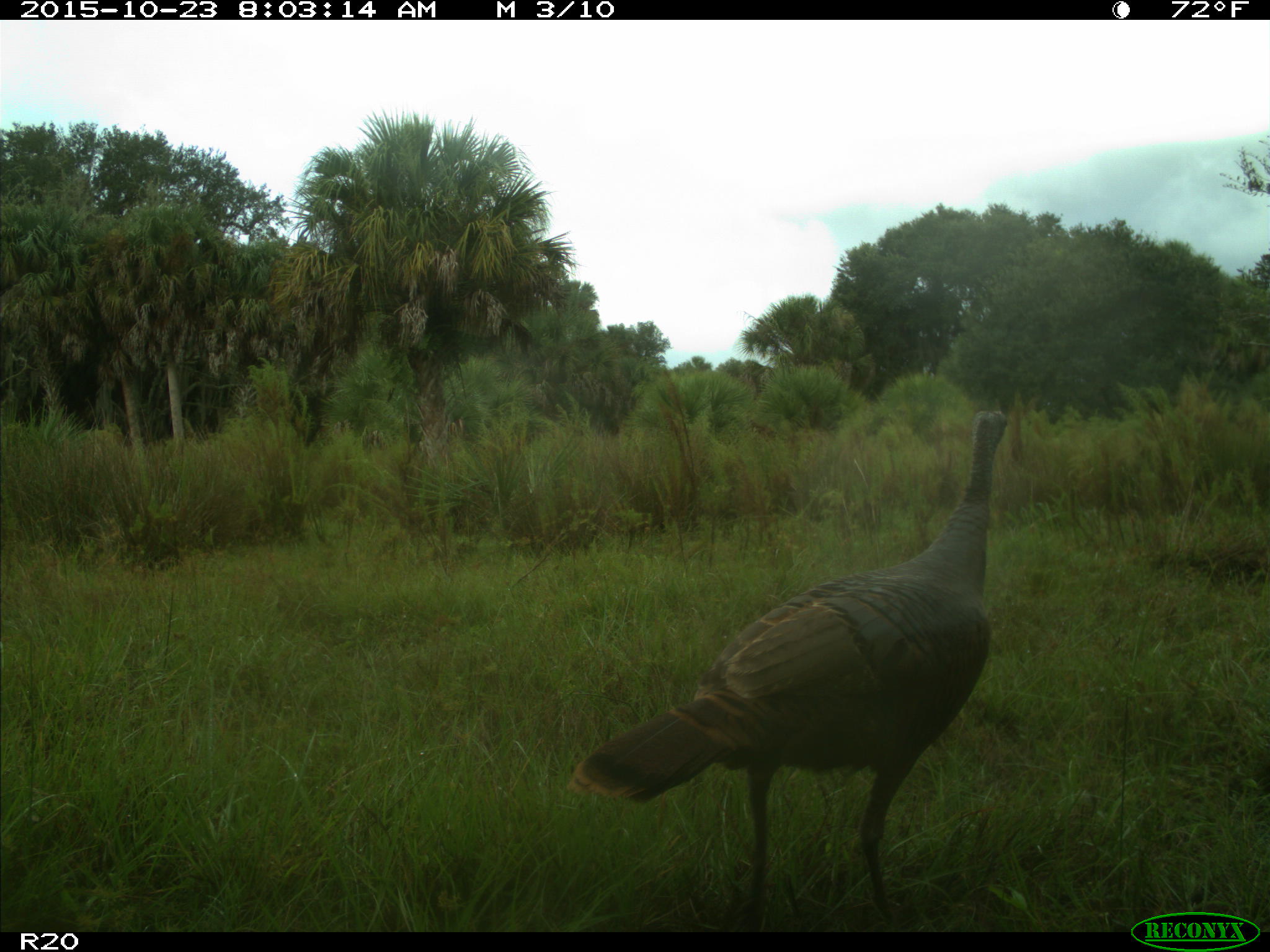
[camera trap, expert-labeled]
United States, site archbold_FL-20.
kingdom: Animalia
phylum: Chordata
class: Aves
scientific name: Aves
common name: birds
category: unidentified bird